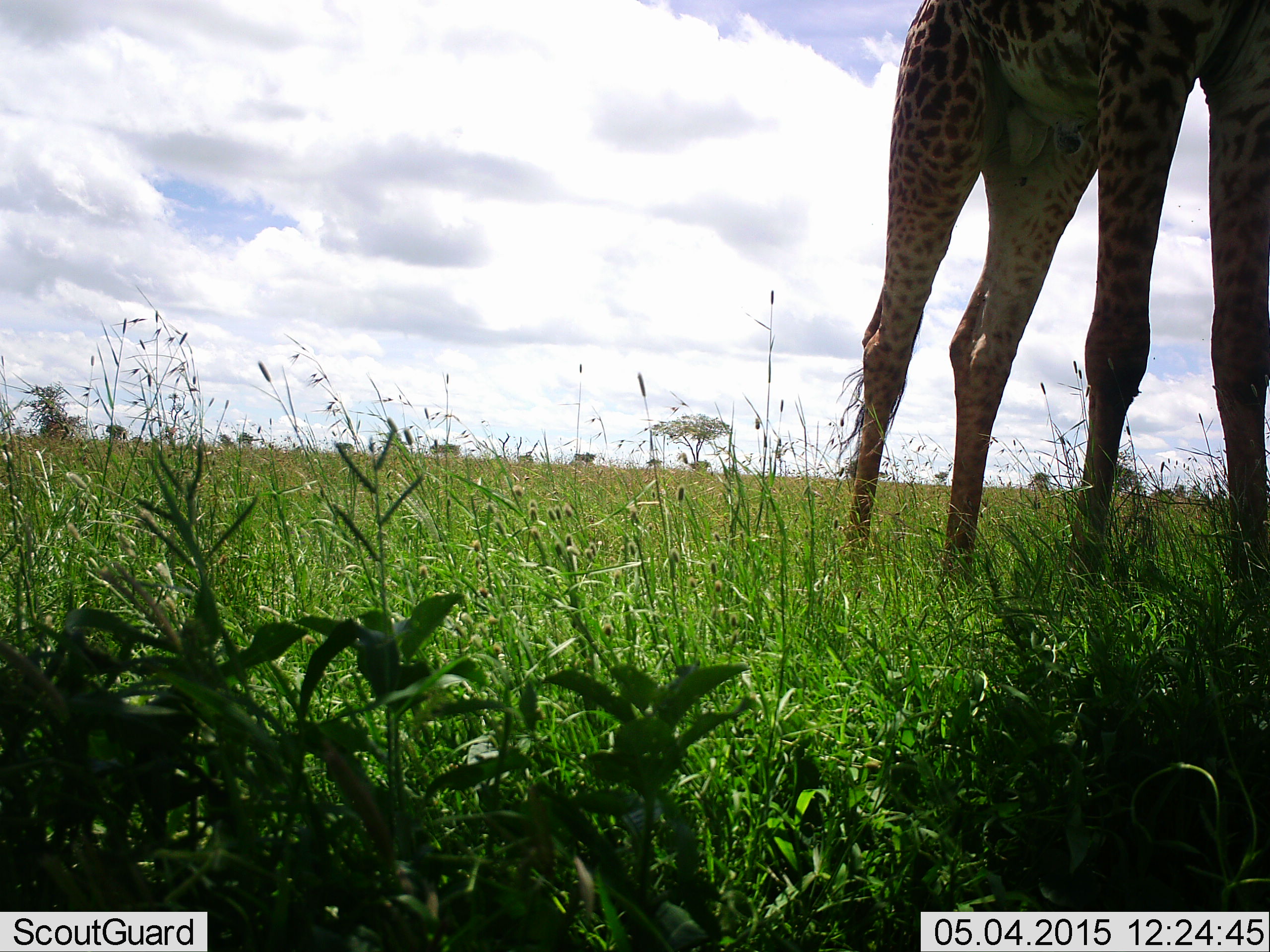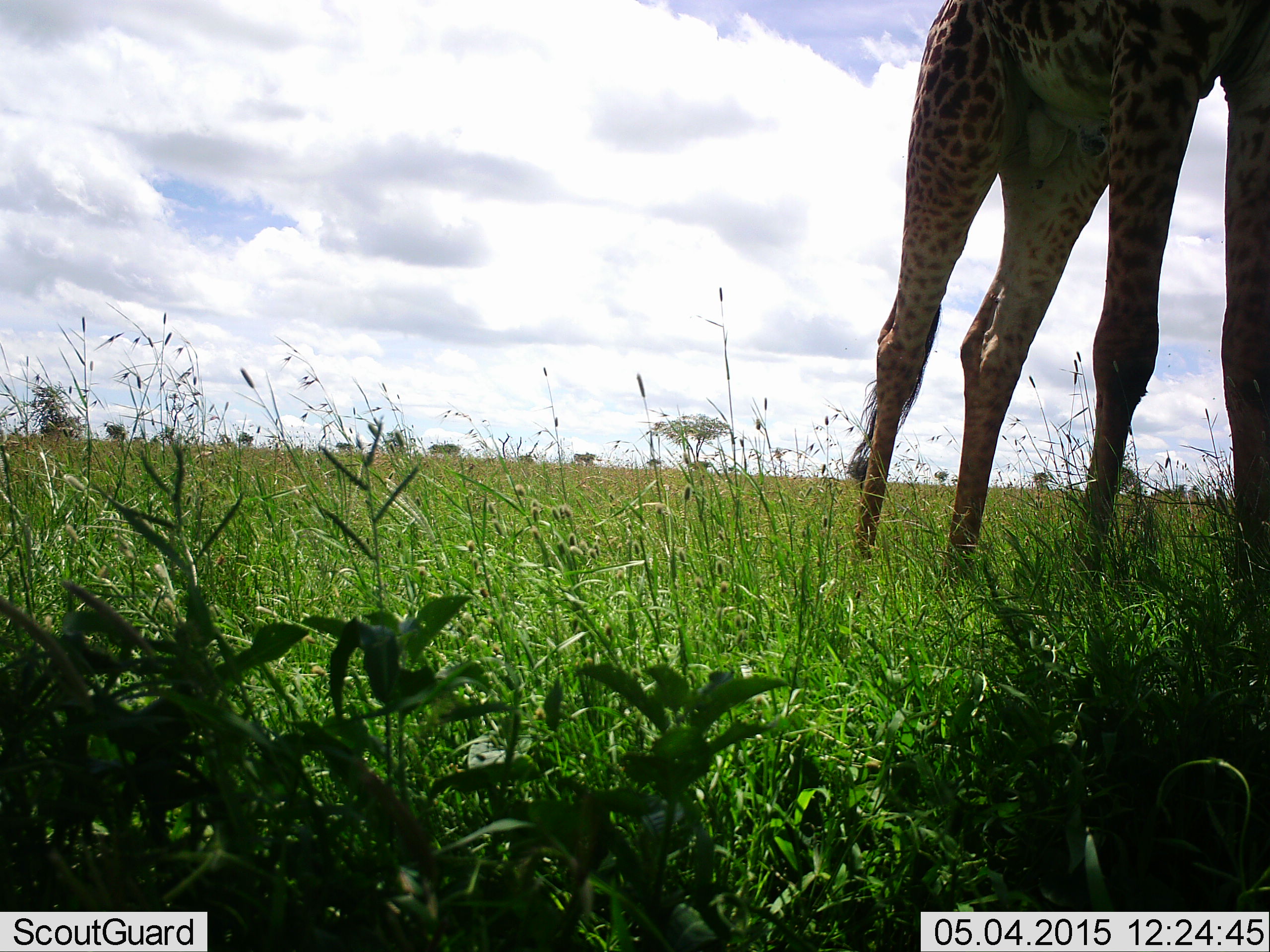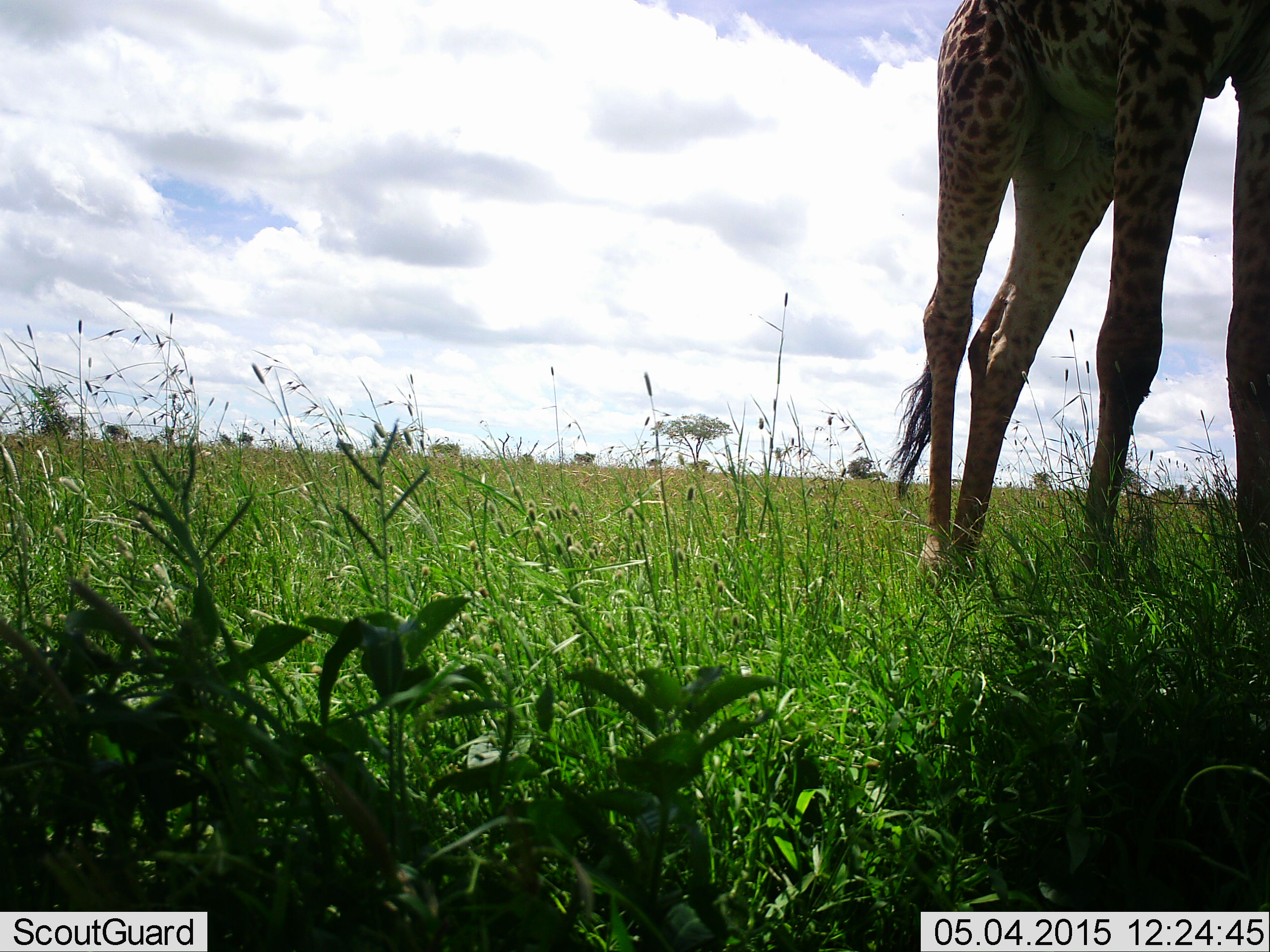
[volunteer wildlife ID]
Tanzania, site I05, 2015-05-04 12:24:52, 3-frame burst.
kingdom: Animalia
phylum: Chordata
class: Mammalia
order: Artiodactyla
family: Giraffidae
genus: Giraffa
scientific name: Giraffa camelopardalis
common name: giraffe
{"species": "giraffe (Giraffa camelopardalis)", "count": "1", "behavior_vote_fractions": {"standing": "89%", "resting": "0%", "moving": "0%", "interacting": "0%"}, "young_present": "0%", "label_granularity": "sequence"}